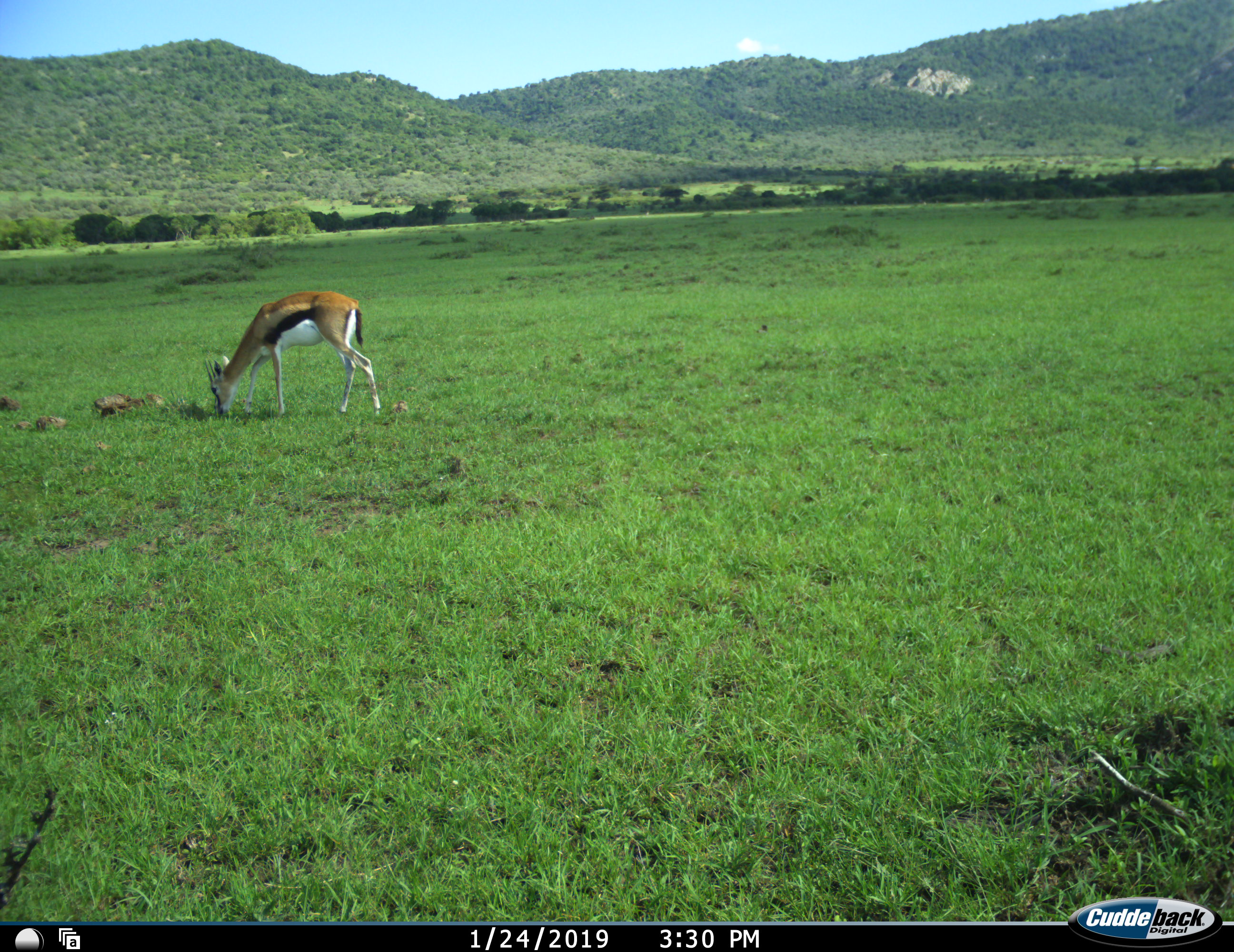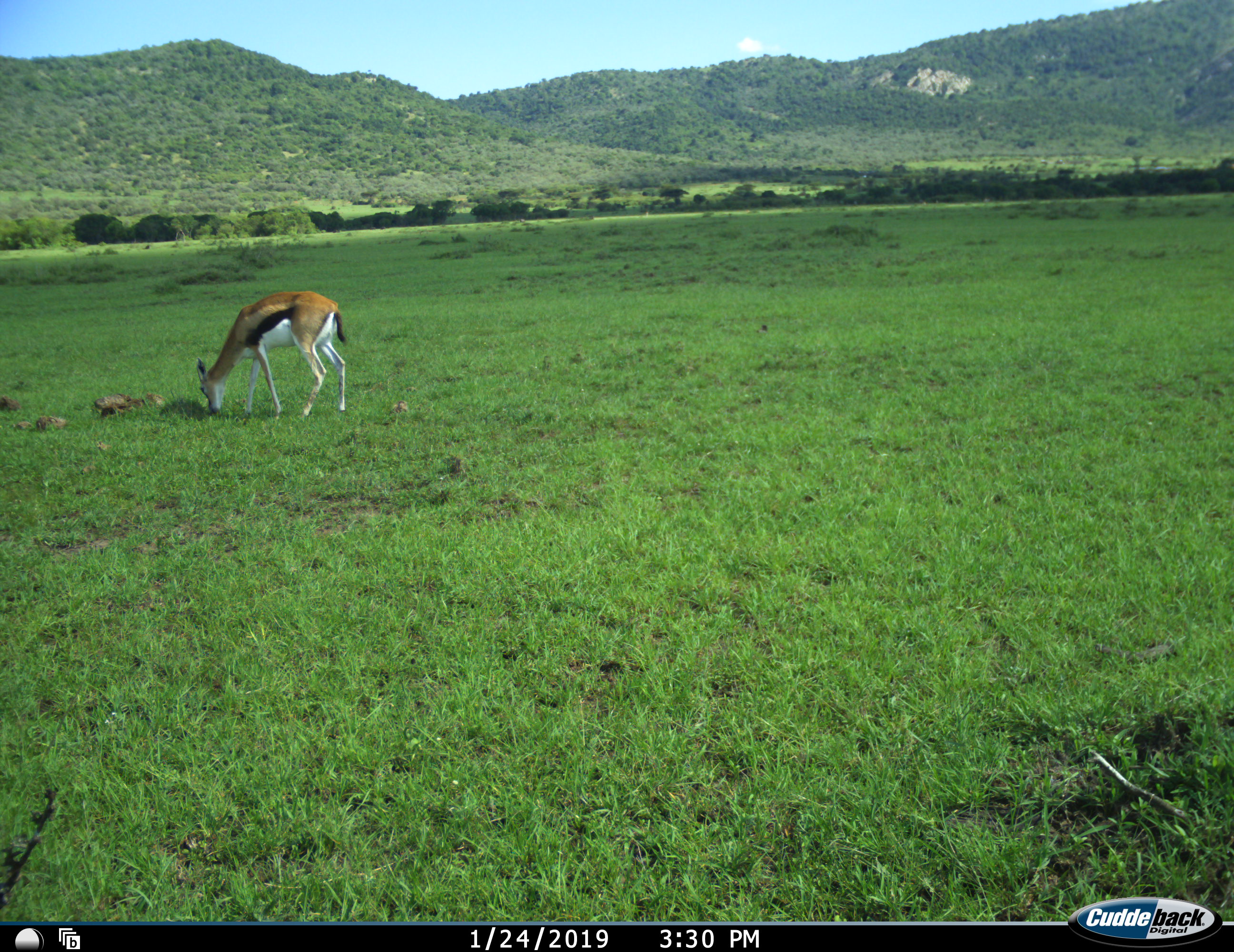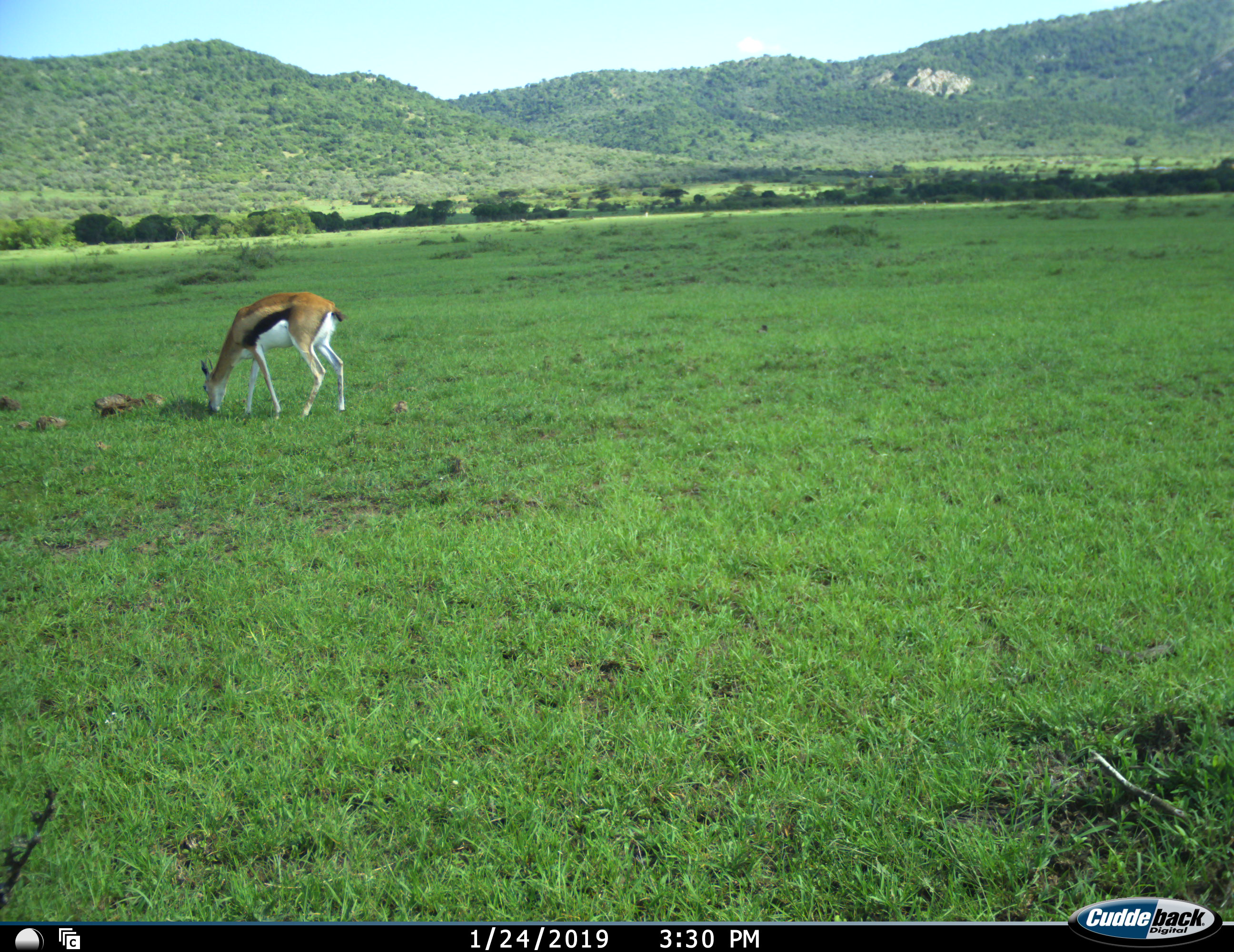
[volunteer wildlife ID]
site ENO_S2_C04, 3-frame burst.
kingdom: Animalia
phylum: Chordata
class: Mammalia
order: Artiodactyla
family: Bovidae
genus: Eudorcas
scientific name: Eudorcas thomsonii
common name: thomson's gazelle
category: gazellethomsons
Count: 1.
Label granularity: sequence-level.